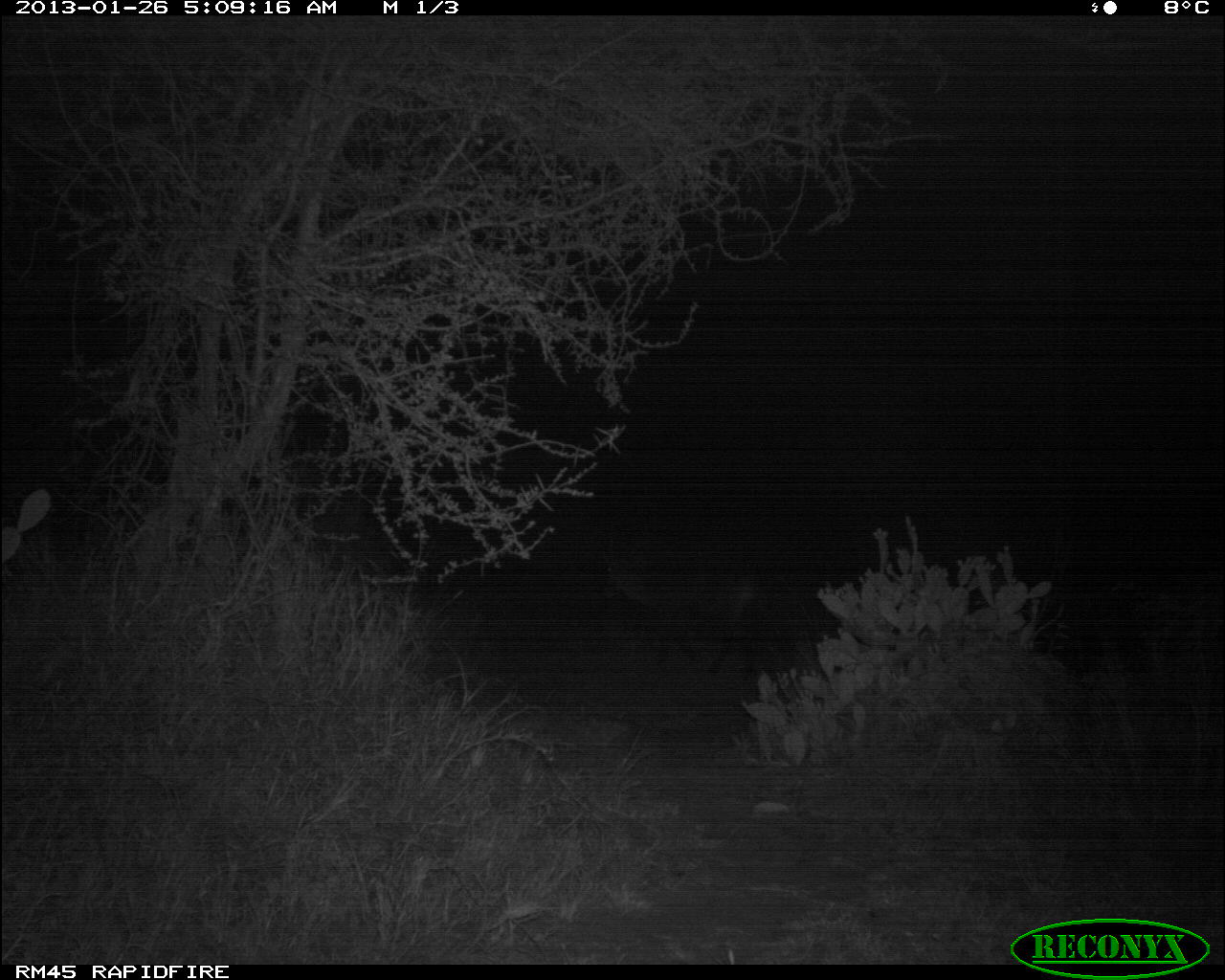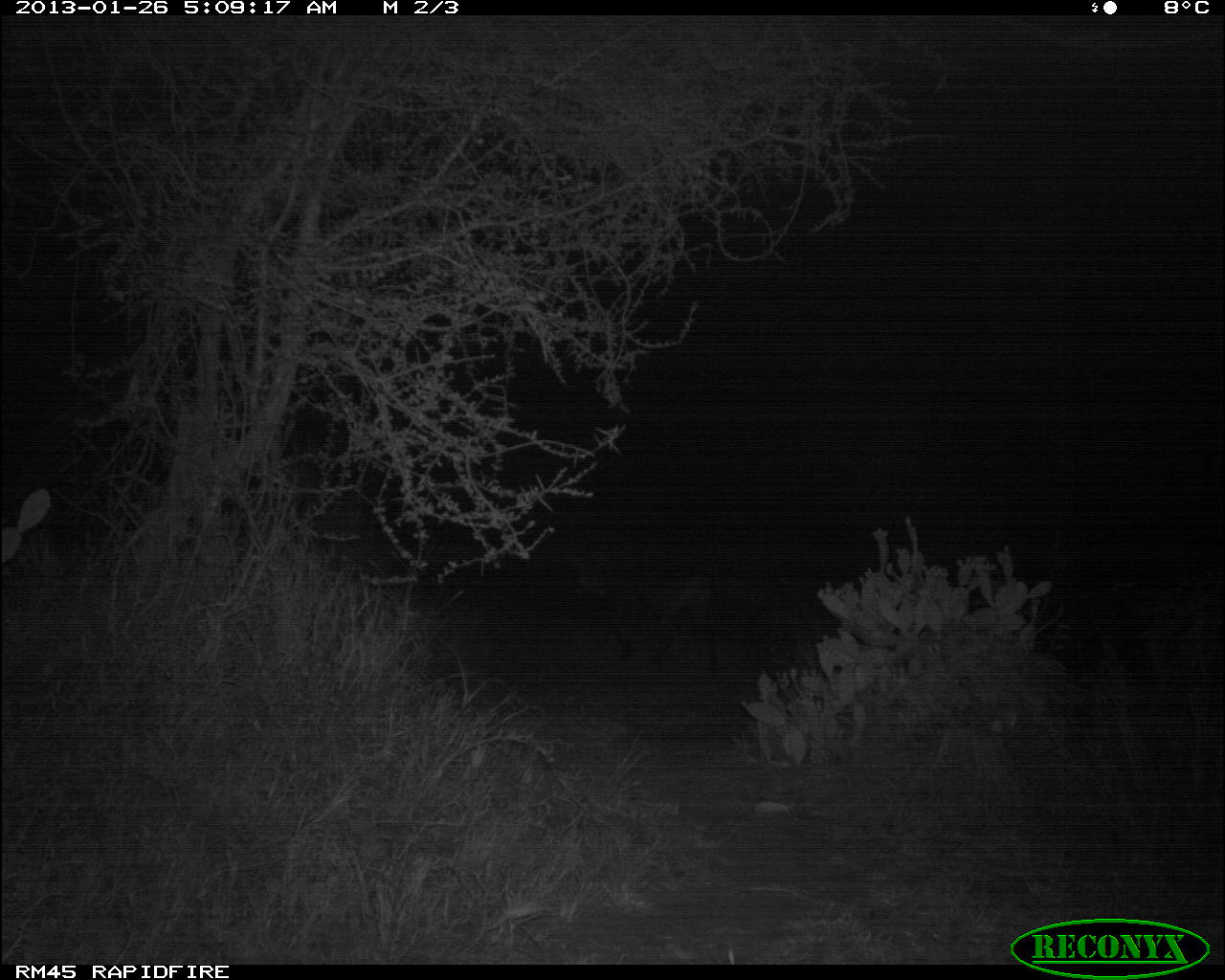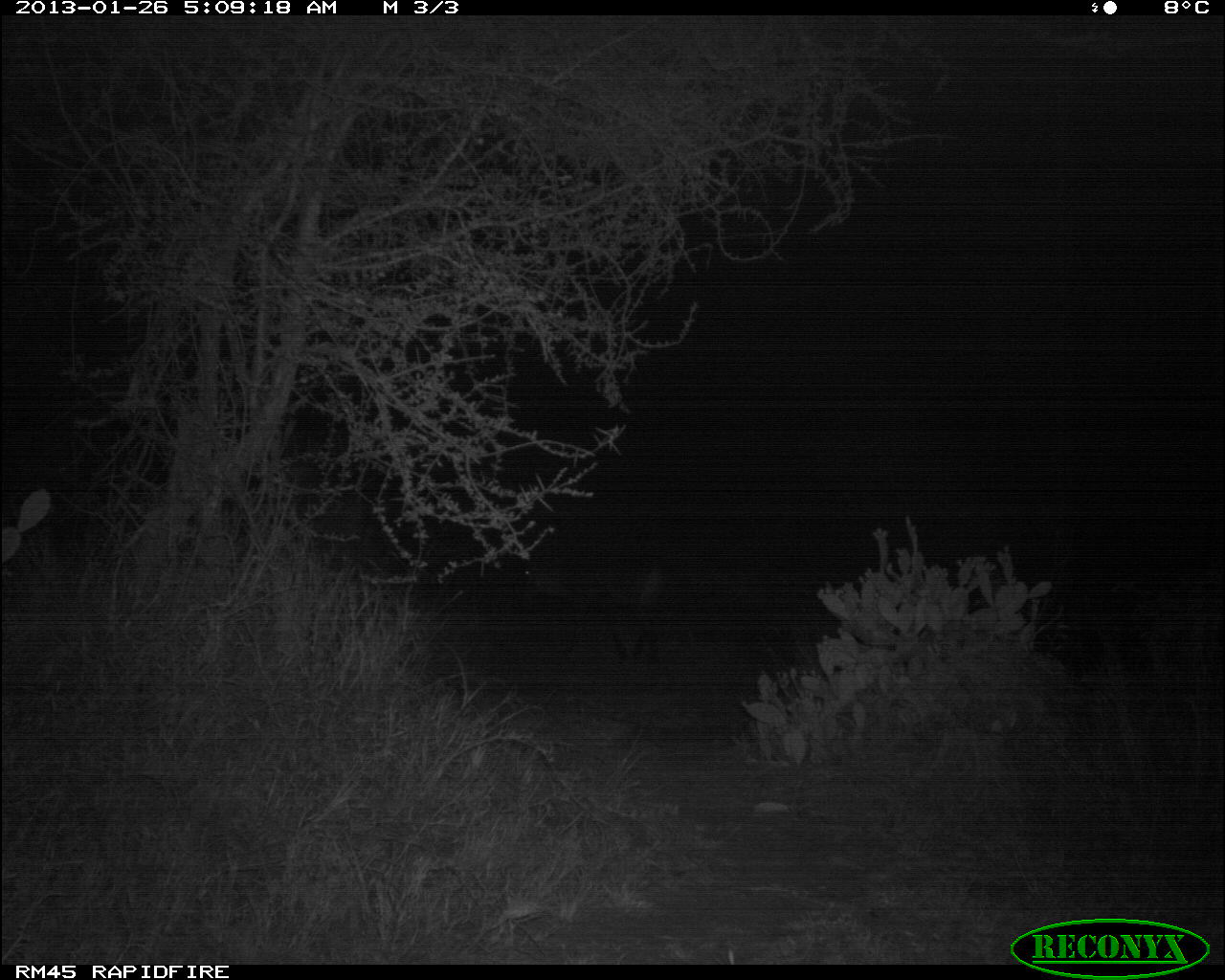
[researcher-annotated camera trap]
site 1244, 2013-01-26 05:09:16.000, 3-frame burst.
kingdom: Animalia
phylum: Chordata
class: Mammalia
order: Perissodactyla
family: Equidae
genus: Equus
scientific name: Equus grevyi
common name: grévy's zebra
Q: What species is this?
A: Equus grevyi (grévy's zebra).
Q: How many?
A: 1.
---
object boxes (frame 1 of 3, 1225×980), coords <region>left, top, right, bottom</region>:
equus grevyi: <region>600, 540, 780, 681</region>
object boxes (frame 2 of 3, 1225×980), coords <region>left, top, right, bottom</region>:
equus grevyi: <region>560, 532, 722, 686</region>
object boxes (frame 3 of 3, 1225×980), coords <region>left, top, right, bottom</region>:
equus grevyi: <region>512, 540, 662, 669</region>